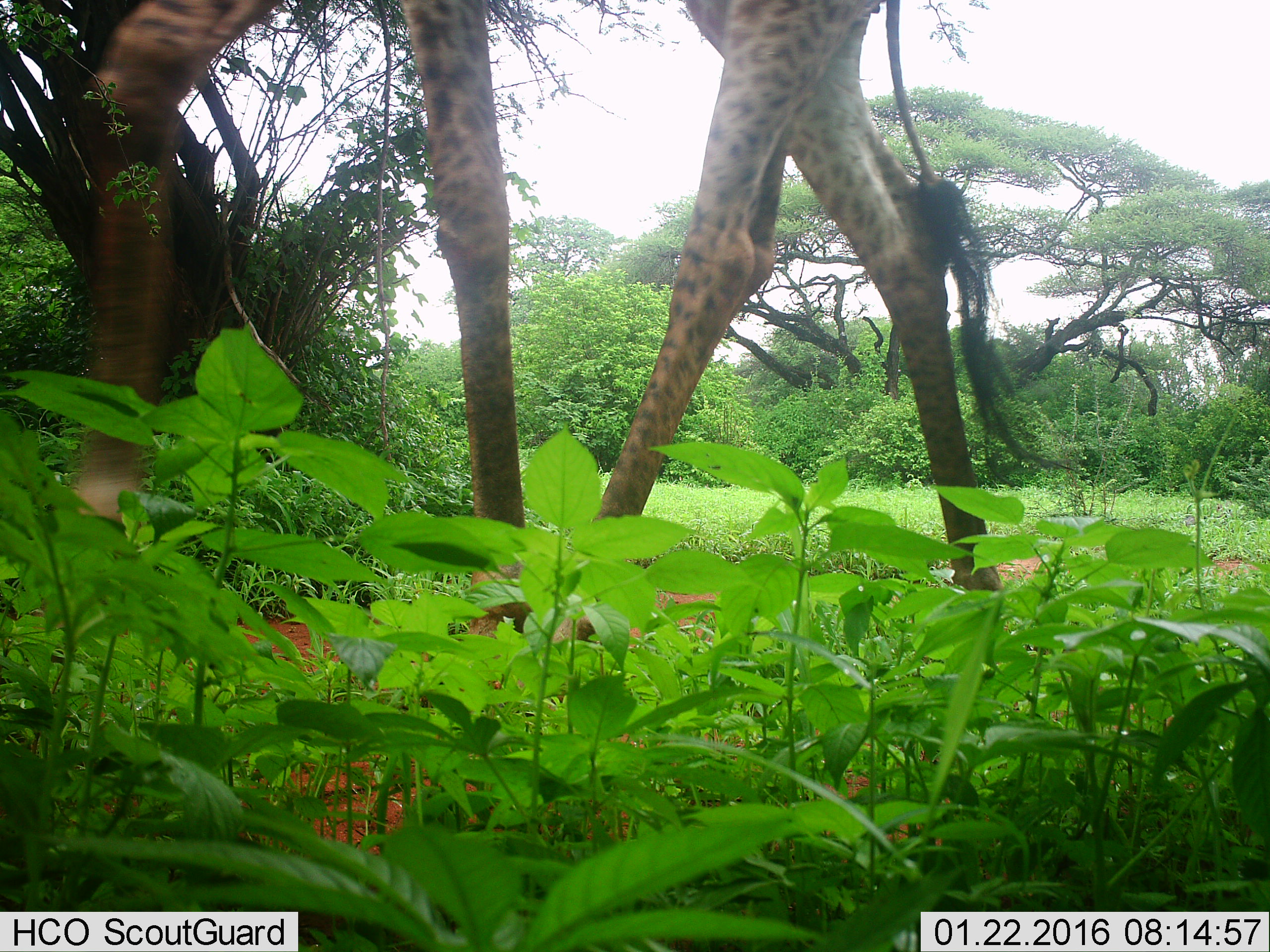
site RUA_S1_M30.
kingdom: Animalia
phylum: Chordata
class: Mammalia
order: Artiodactyla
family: Giraffidae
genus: Giraffa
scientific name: Giraffa camelopardalis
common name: giraffe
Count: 1.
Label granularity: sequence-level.